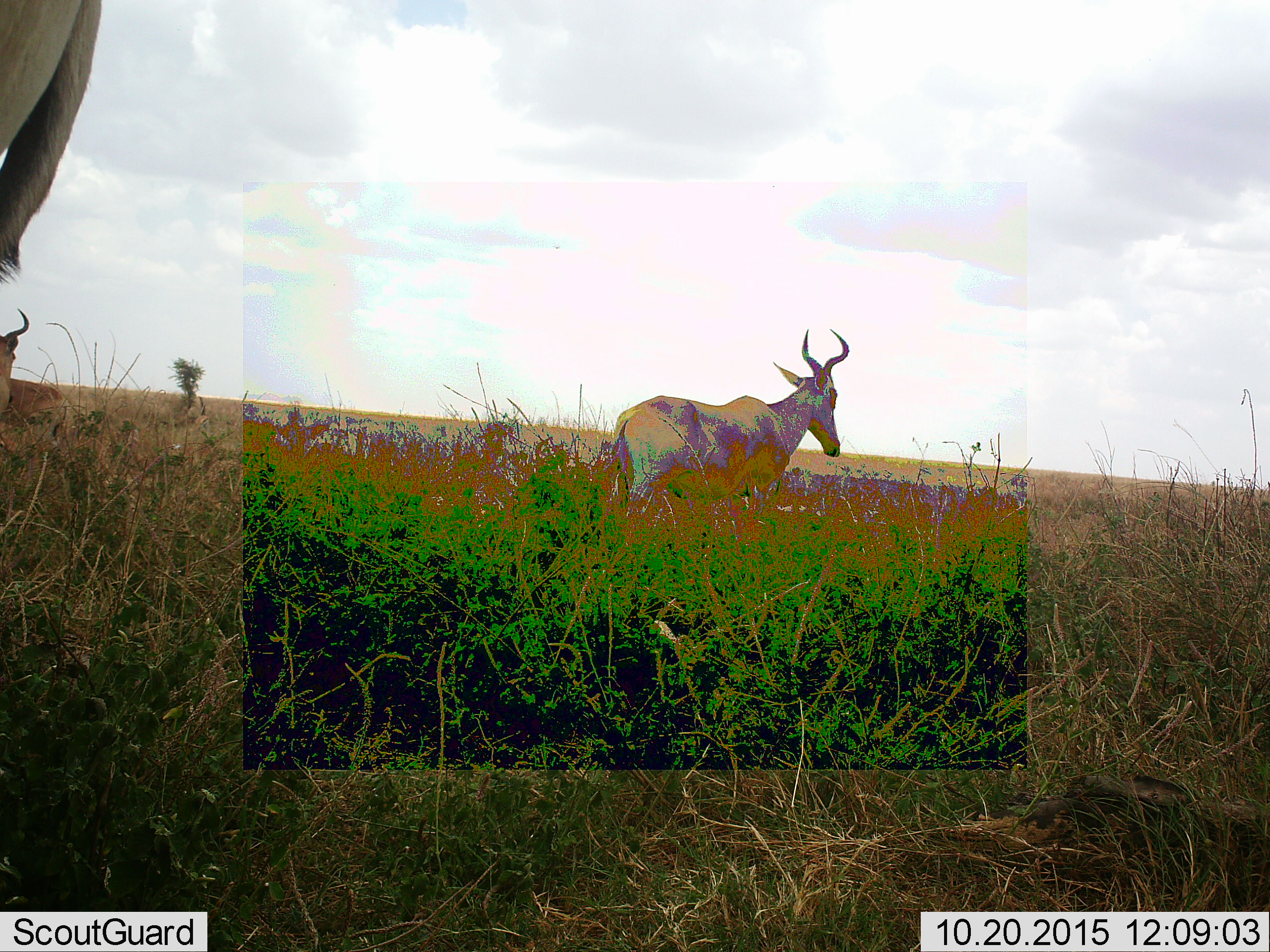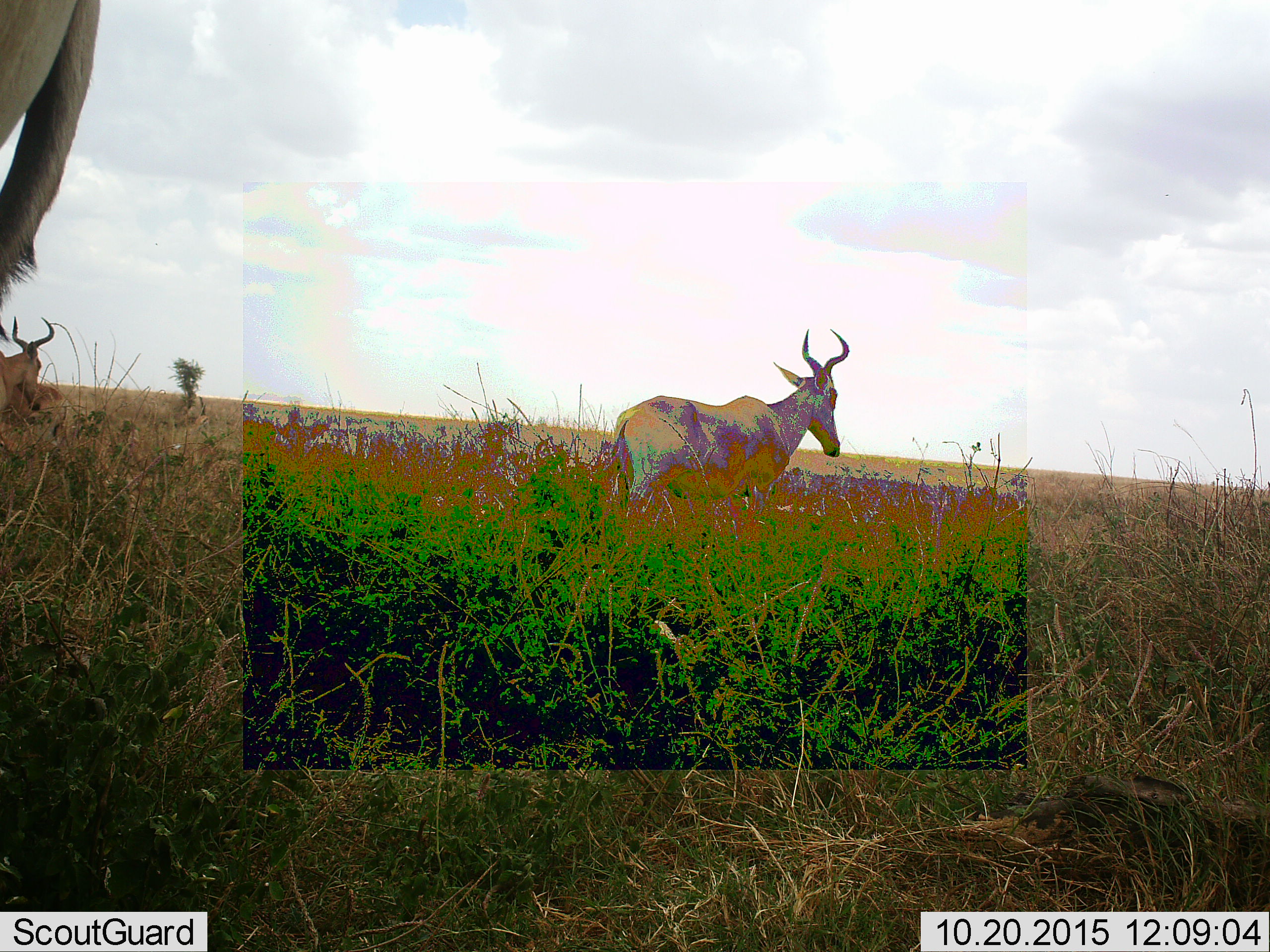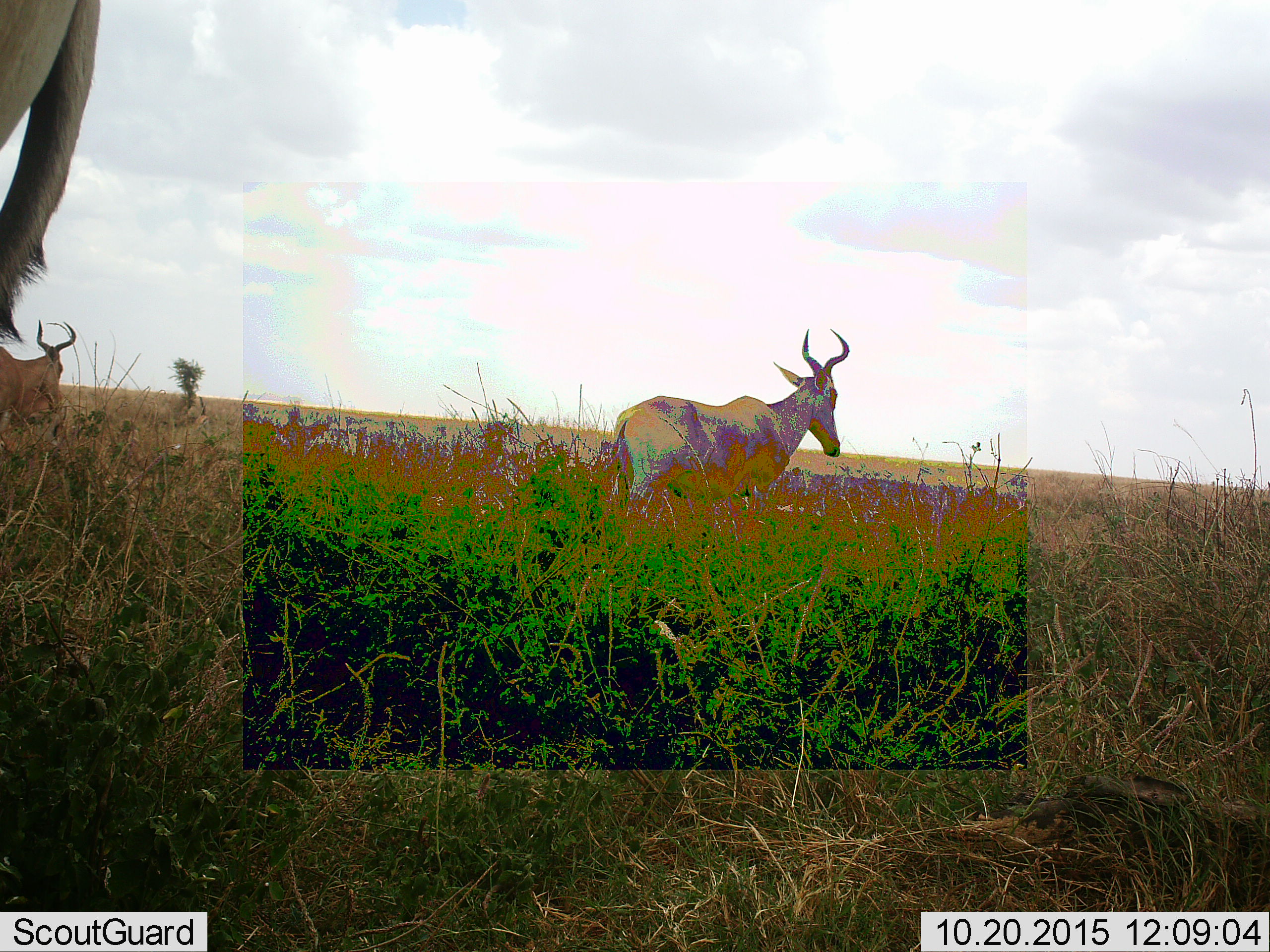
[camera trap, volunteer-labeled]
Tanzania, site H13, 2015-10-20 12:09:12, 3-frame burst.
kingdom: Animalia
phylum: Chordata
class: Mammalia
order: Artiodactyla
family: Bovidae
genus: Alcelaphus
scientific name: Alcelaphus buselaphus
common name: hartebeest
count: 3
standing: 75%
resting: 0%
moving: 62%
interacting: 0%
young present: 0%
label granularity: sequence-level